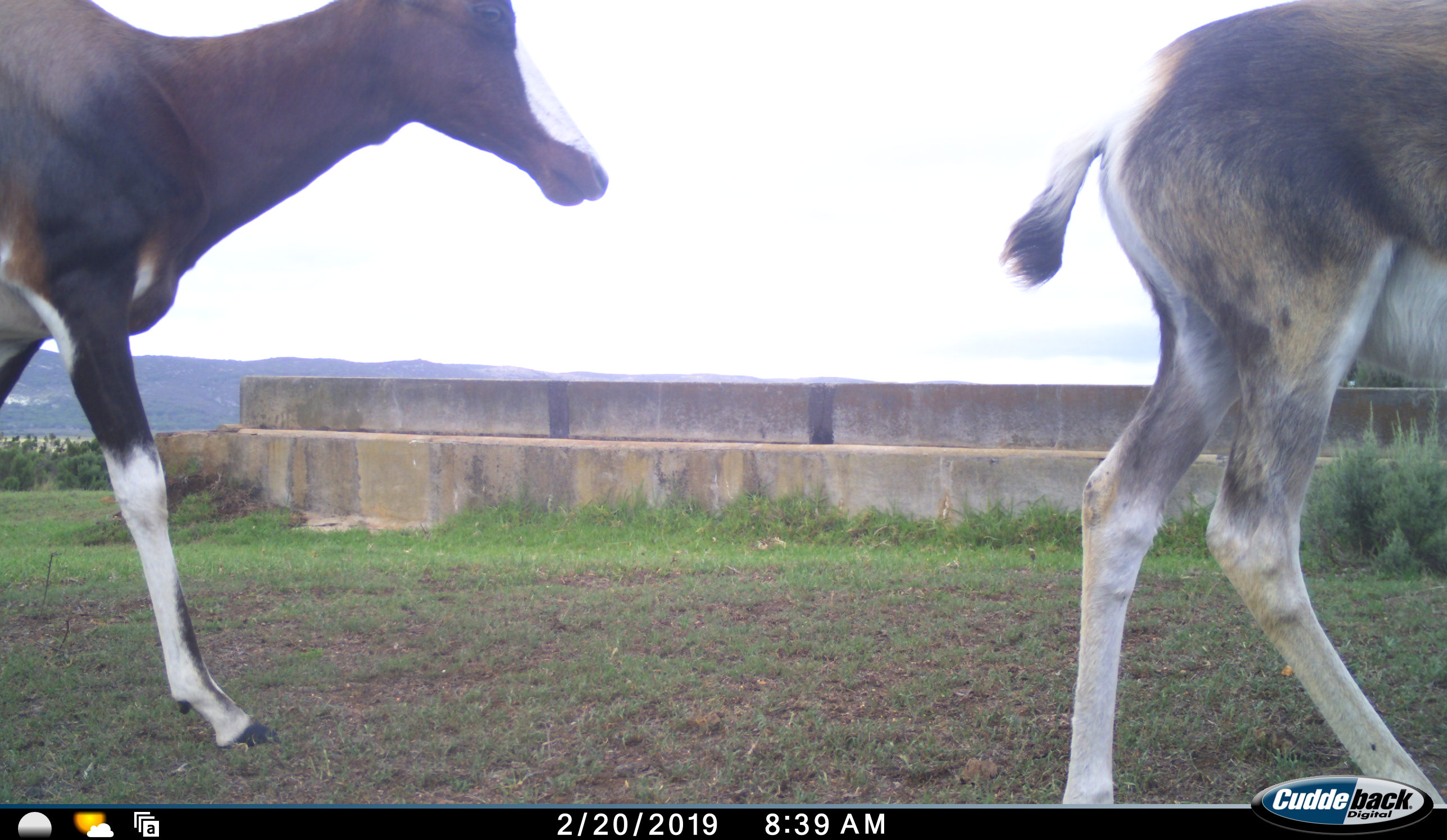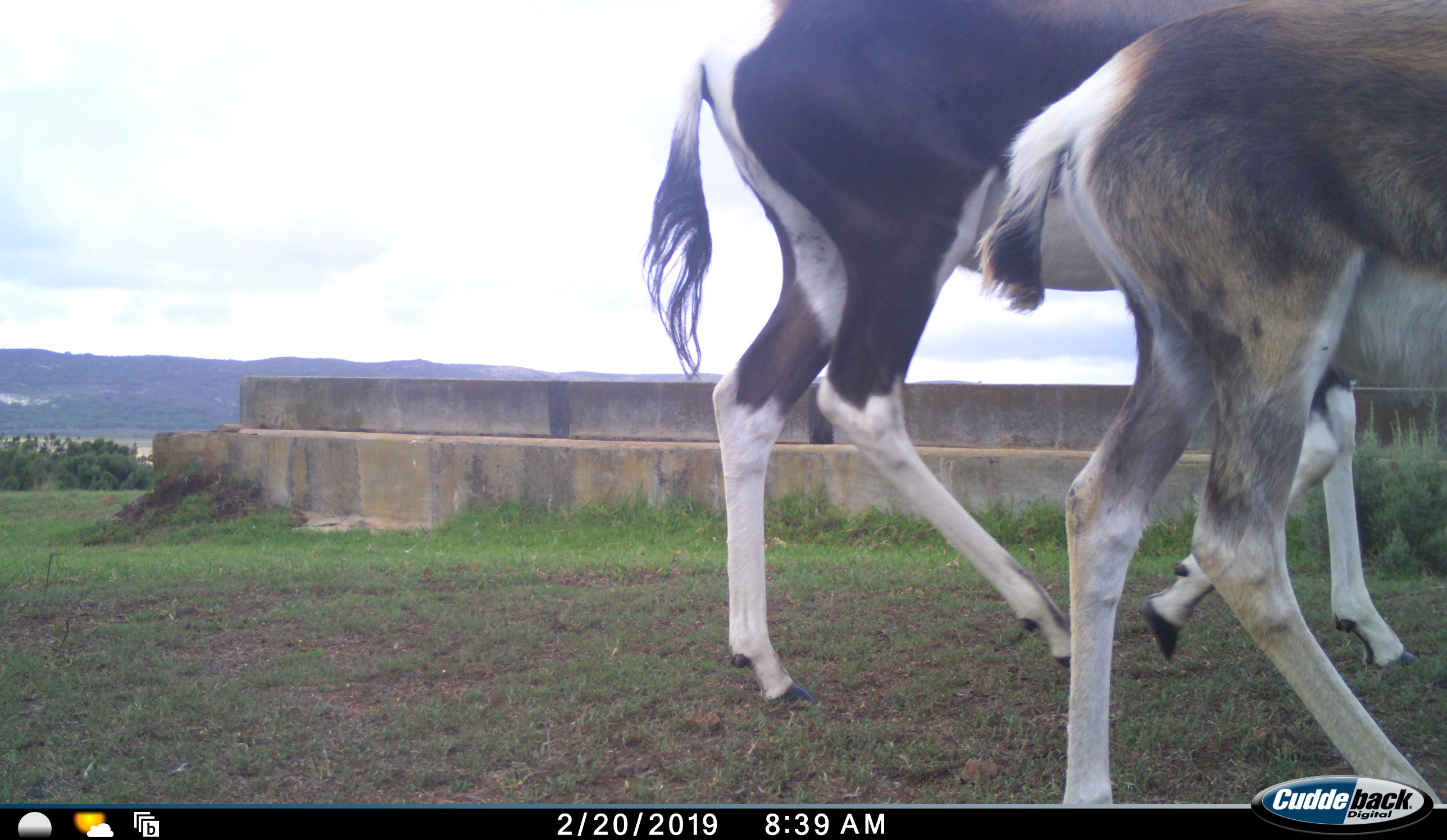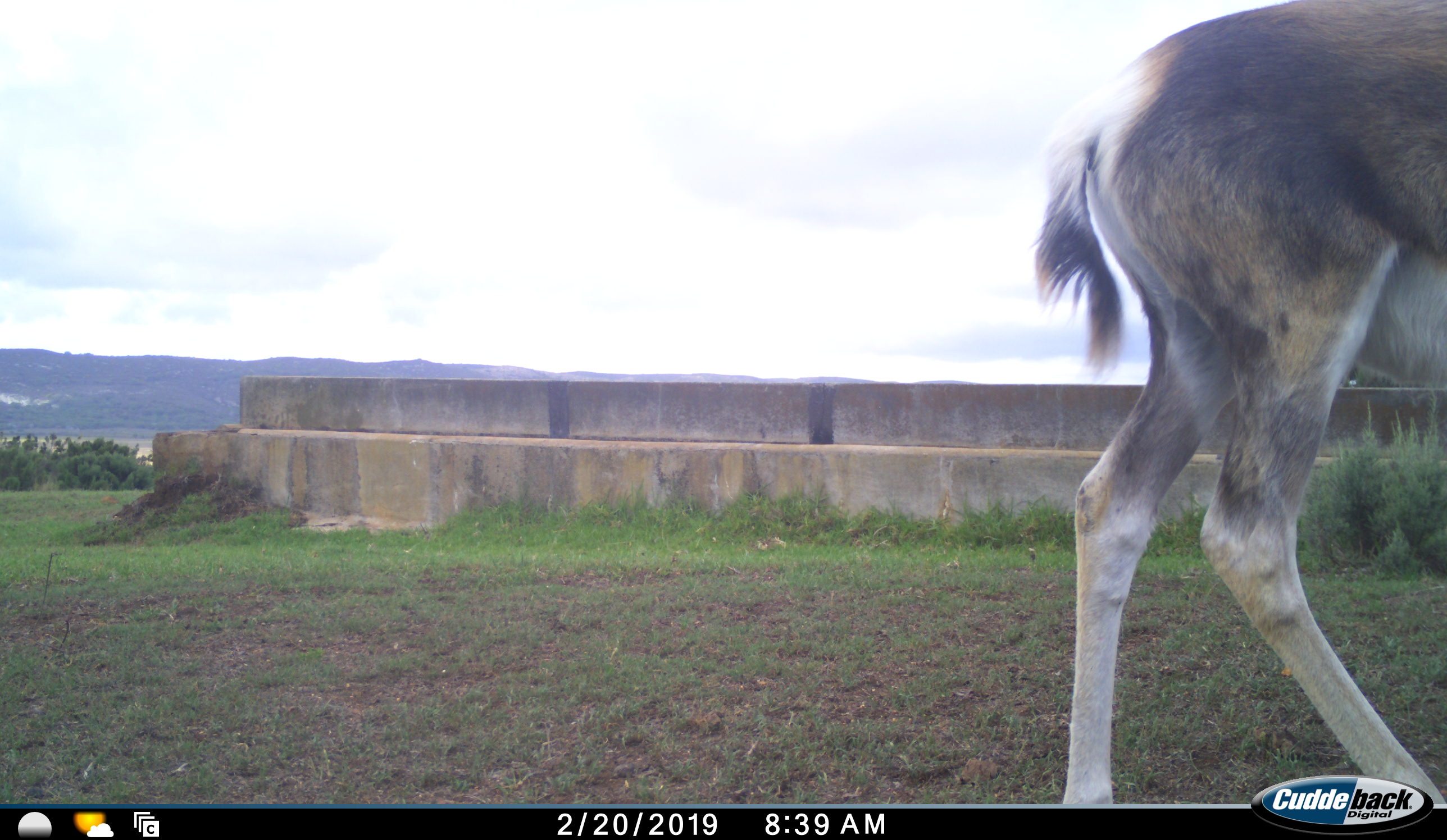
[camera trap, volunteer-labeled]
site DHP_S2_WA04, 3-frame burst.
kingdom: Animalia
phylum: Chordata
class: Mammalia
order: Artiodactyla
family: Bovidae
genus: Damaliscus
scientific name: Damaliscus pygargus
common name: bontebok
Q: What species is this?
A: Bontebok (Damaliscus pygargus).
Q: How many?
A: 2.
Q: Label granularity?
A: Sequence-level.